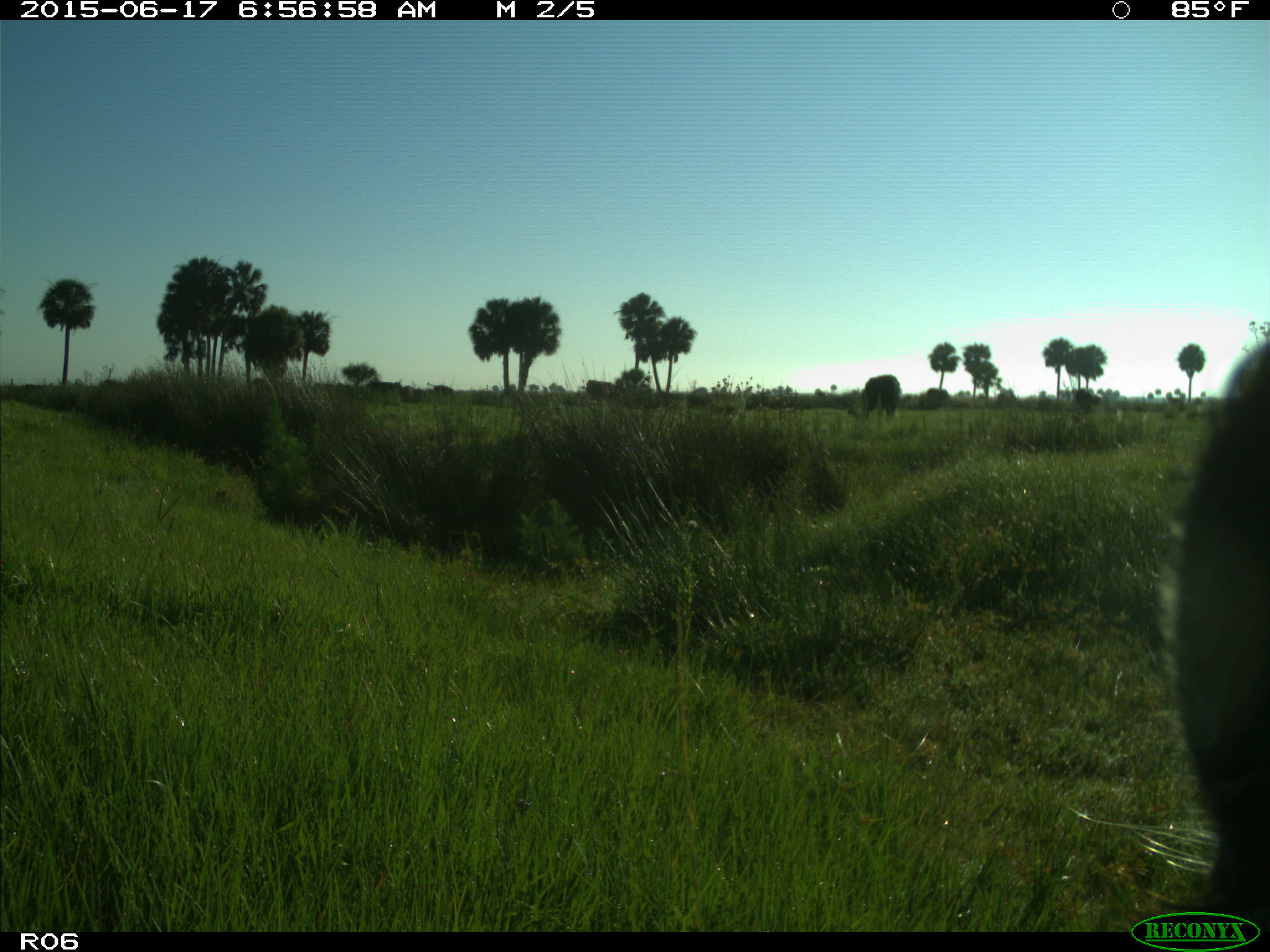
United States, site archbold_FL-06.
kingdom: Animalia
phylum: Chordata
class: Mammalia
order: Artiodactyla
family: Bovidae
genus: Bos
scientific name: Bos taurus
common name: domestic cow